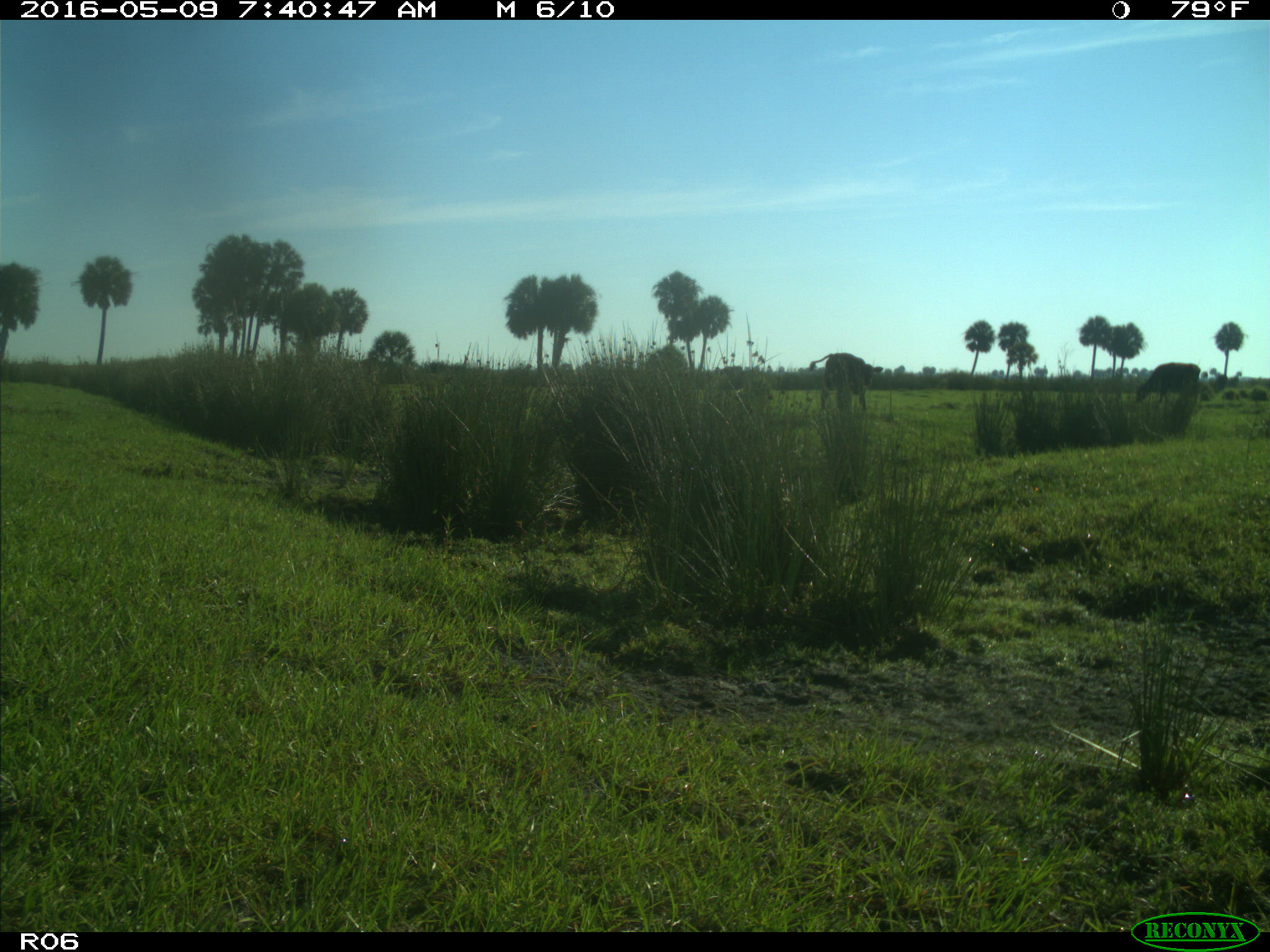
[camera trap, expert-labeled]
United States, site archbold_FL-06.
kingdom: Animalia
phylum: Chordata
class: Mammalia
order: Artiodactyla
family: Bovidae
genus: Bos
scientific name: Bos taurus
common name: domestic cow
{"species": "Bos taurus (domestic cow)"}